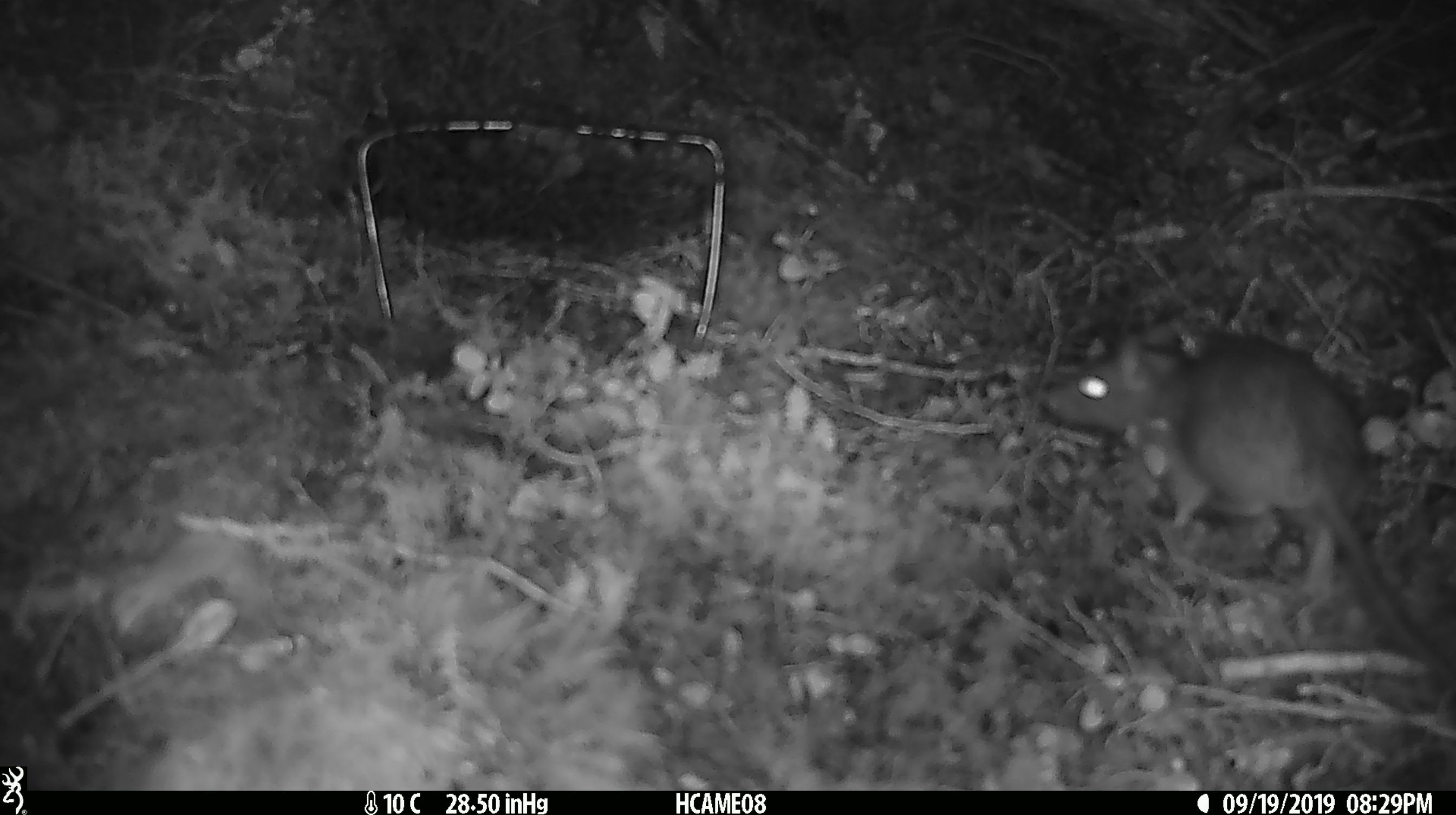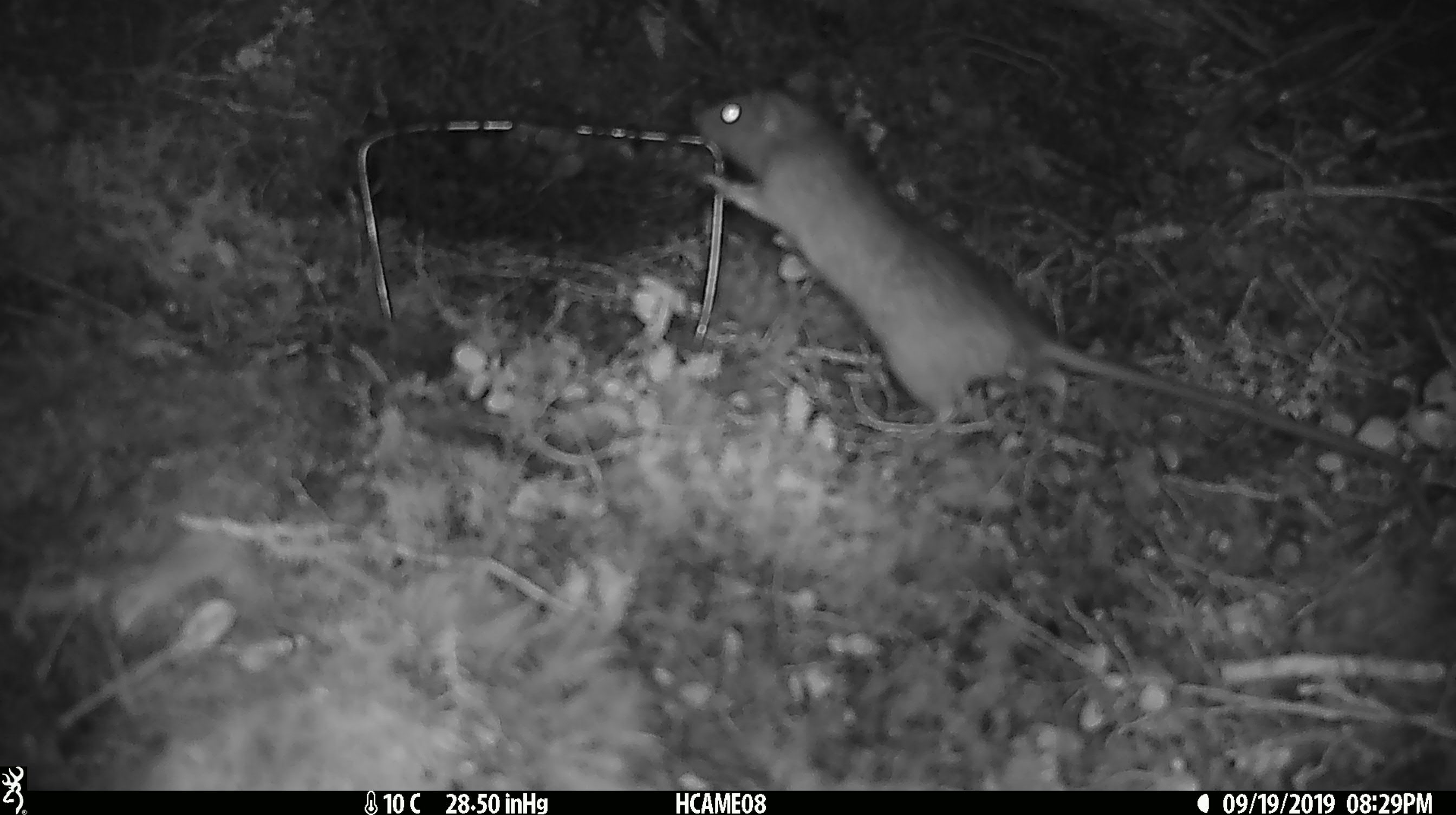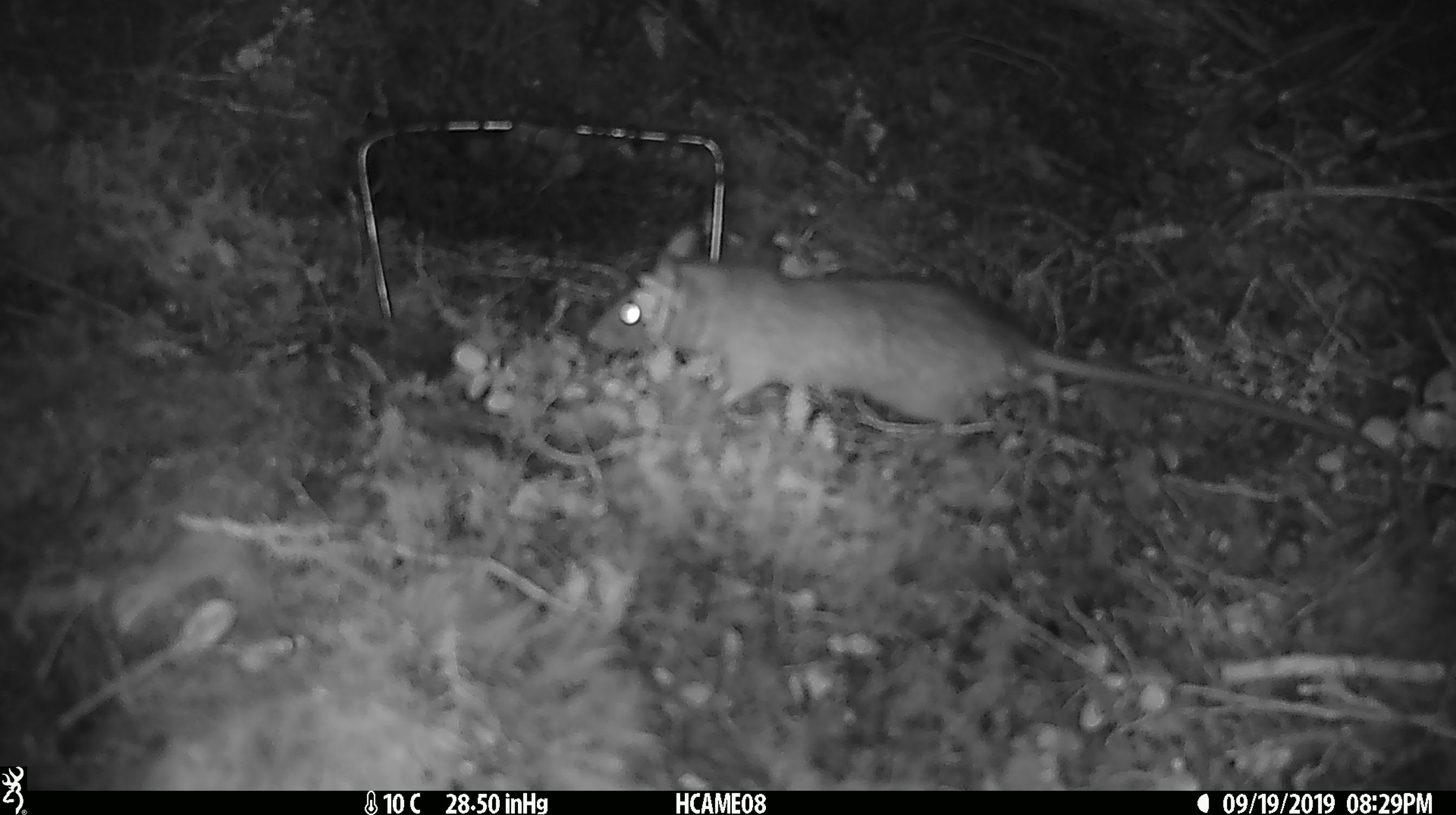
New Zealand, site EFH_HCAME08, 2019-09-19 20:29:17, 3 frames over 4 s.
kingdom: Animalia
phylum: Chordata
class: Mammalia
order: Rodentia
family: Muridae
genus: Rattus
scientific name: Rattus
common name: rat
Rat (Rattus).